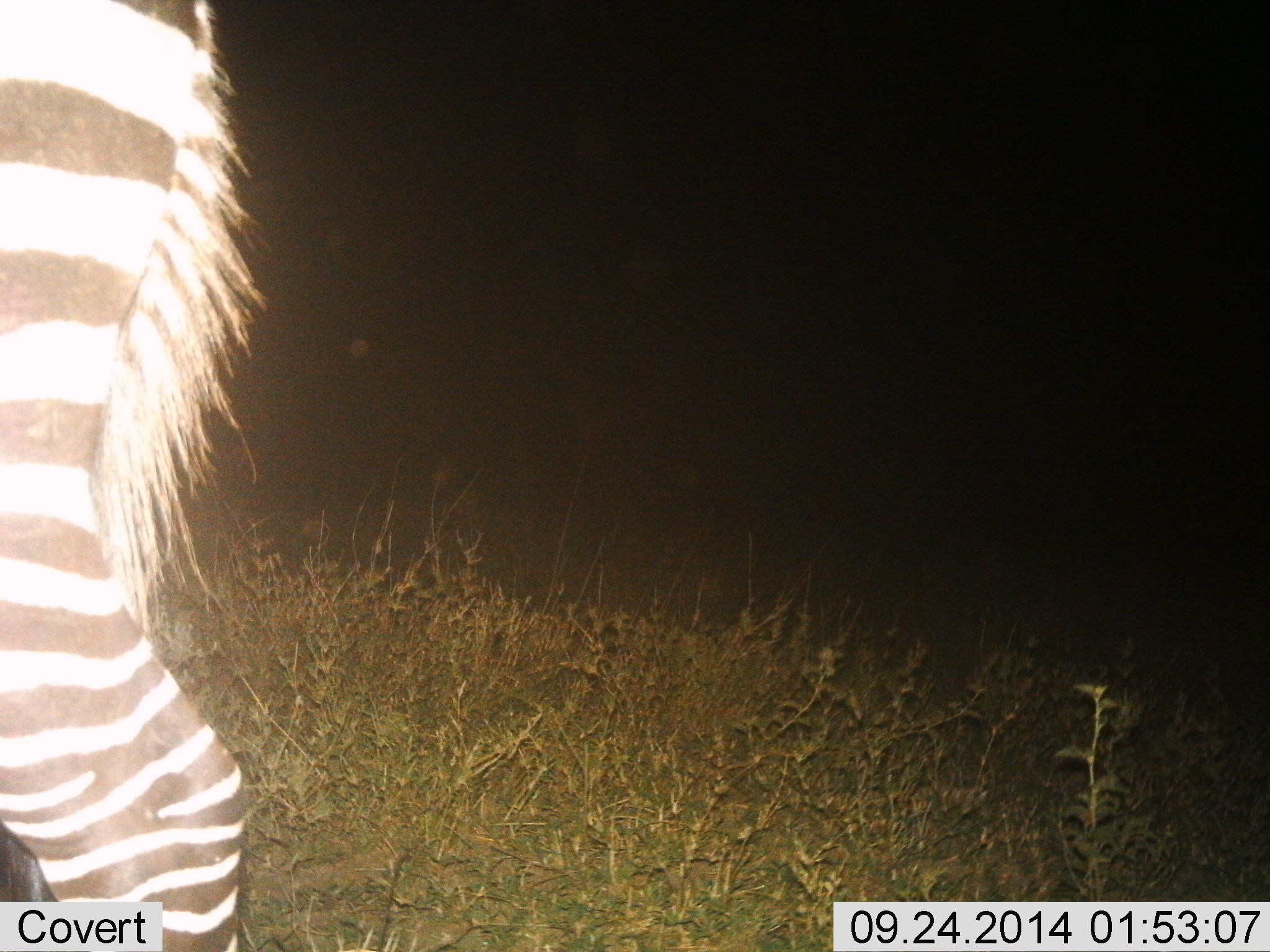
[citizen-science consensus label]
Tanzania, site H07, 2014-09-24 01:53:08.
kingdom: Animalia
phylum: Chordata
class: Mammalia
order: Perissodactyla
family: Equidae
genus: Equus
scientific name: Equus quagga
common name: plains zebra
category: zebra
Zebra (plains zebra) (Equus quagga), count 1. Behavior (volunteer vote fractions): standing 70%, resting 0%, moving 30%, interacting 0%. Young present (vote fraction): 0%. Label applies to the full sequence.